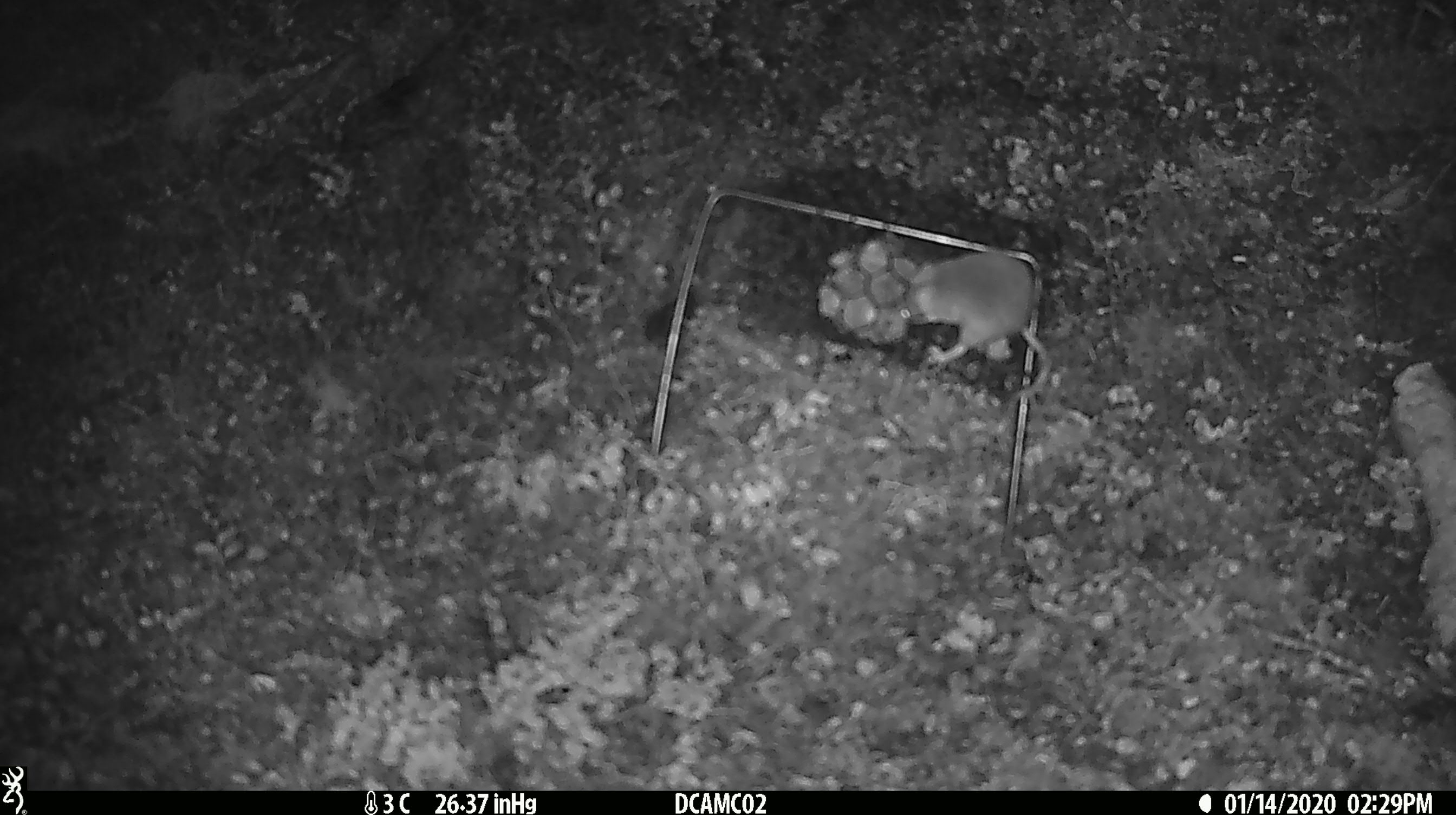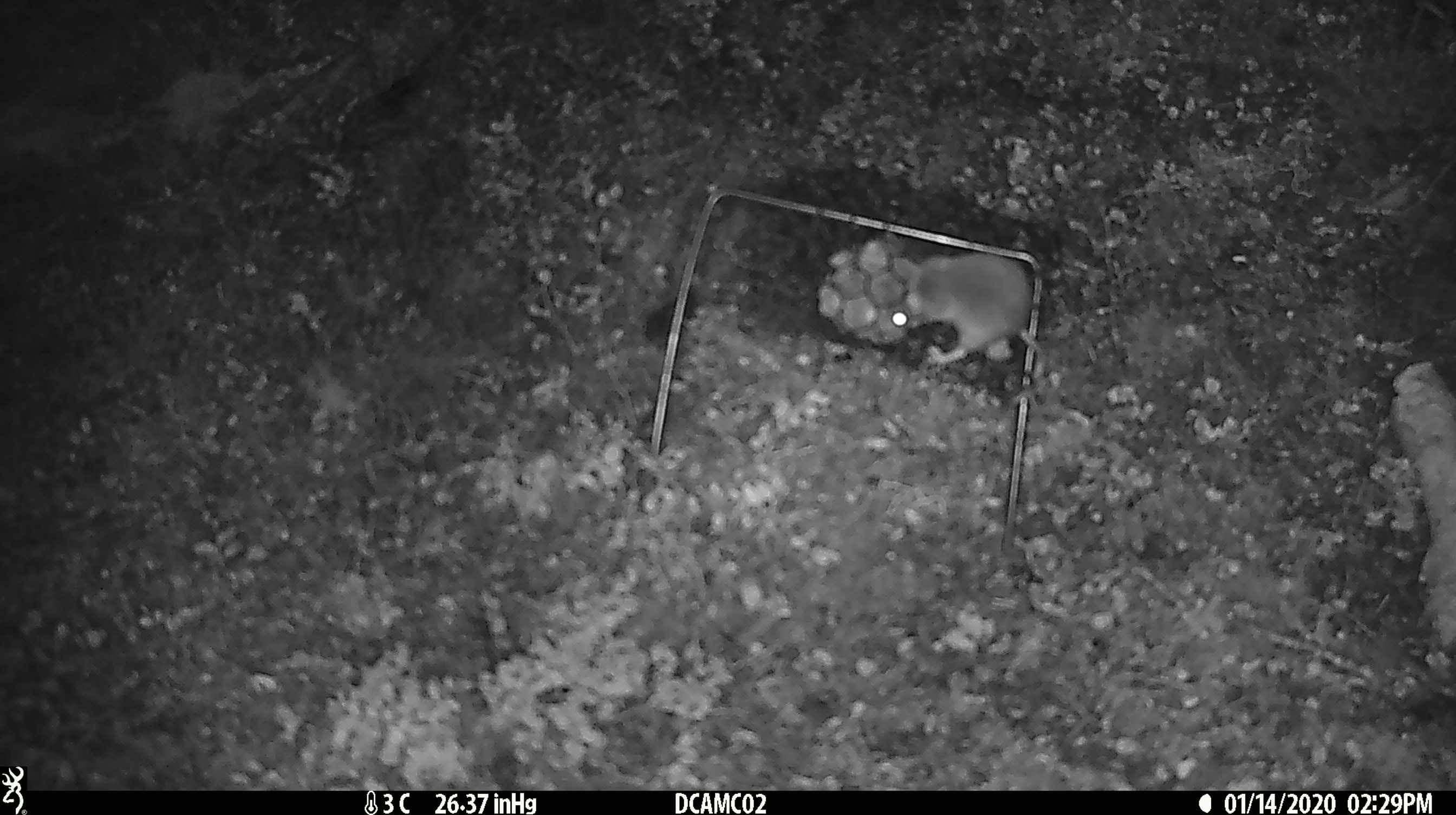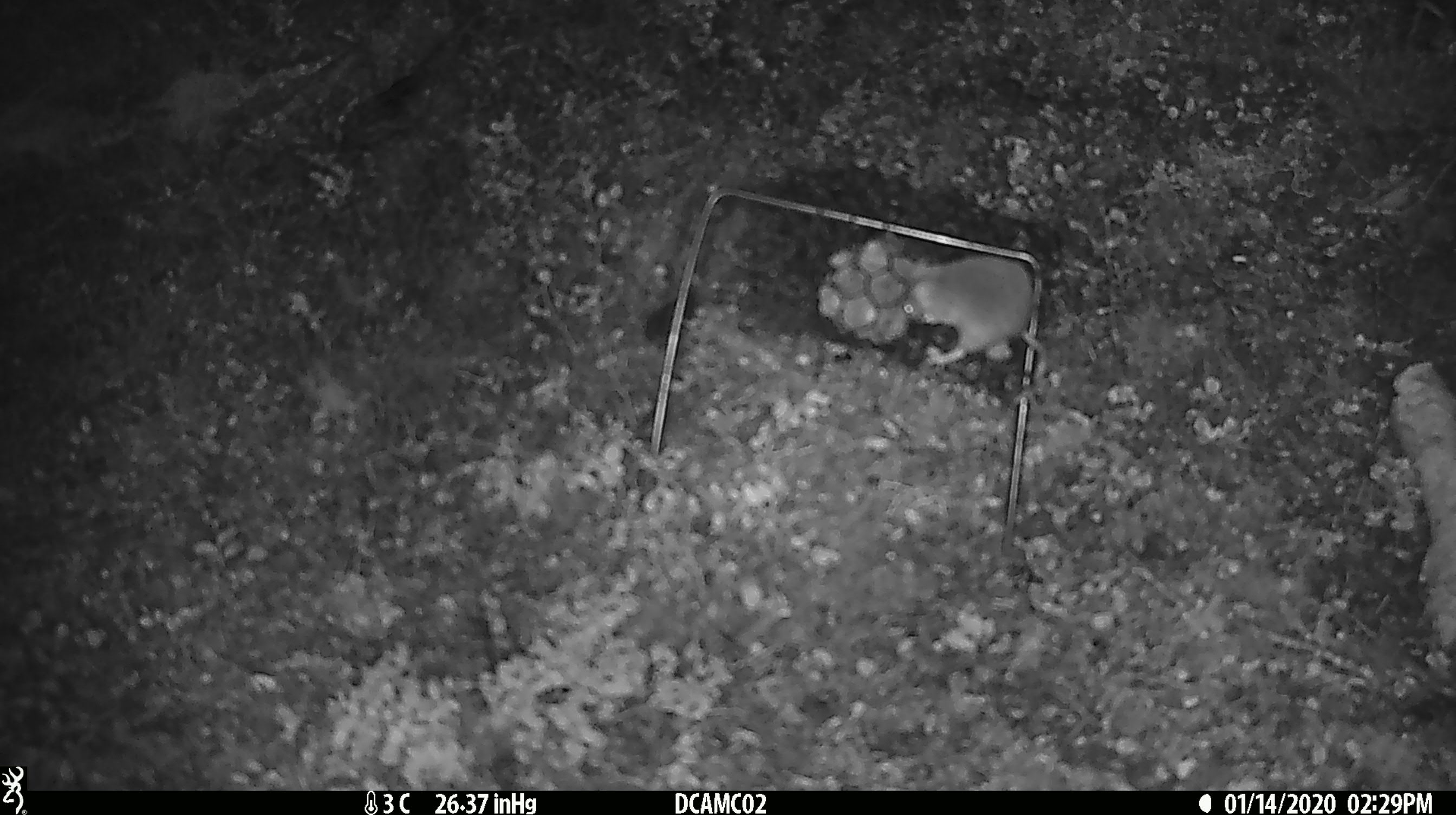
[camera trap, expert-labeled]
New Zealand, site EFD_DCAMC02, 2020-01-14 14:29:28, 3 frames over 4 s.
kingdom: Animalia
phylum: Chordata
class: Mammalia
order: Rodentia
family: Muridae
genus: Mus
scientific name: Mus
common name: mouse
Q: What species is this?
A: Mouse (Mus).